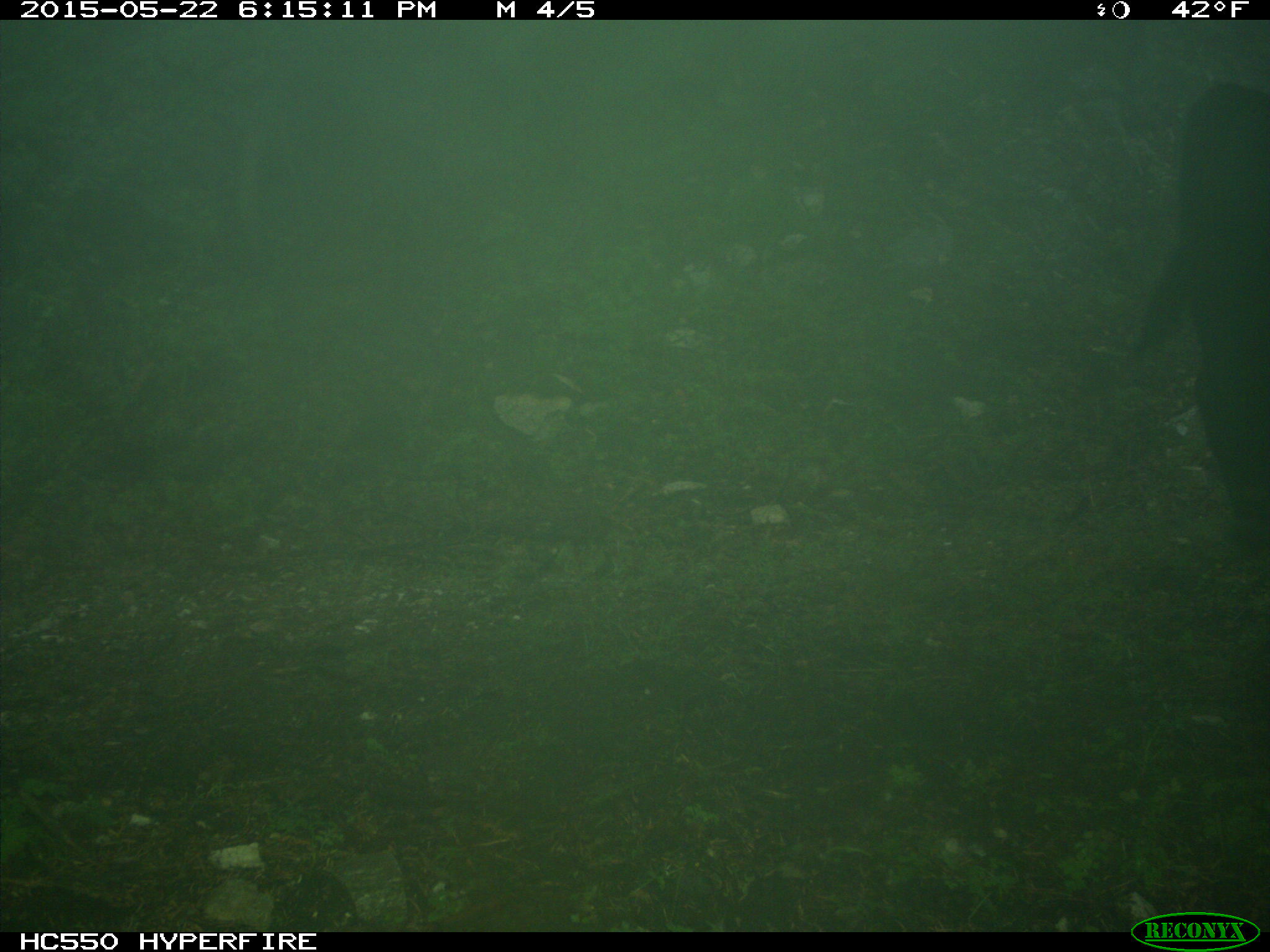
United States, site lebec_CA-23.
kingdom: Animalia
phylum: Chordata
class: Mammalia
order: Artiodactyla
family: Bovidae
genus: Bos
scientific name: Bos taurus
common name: domestic cow